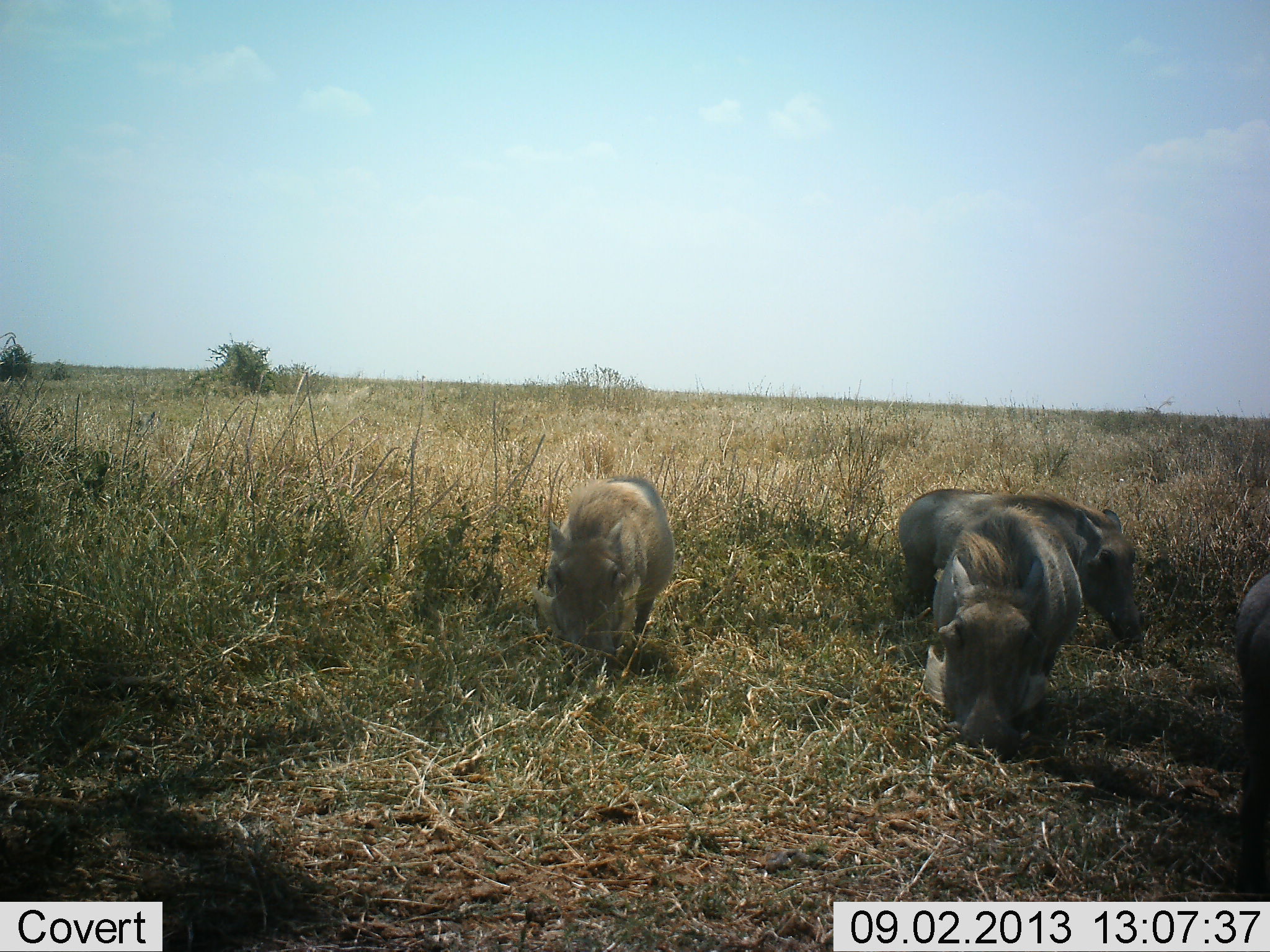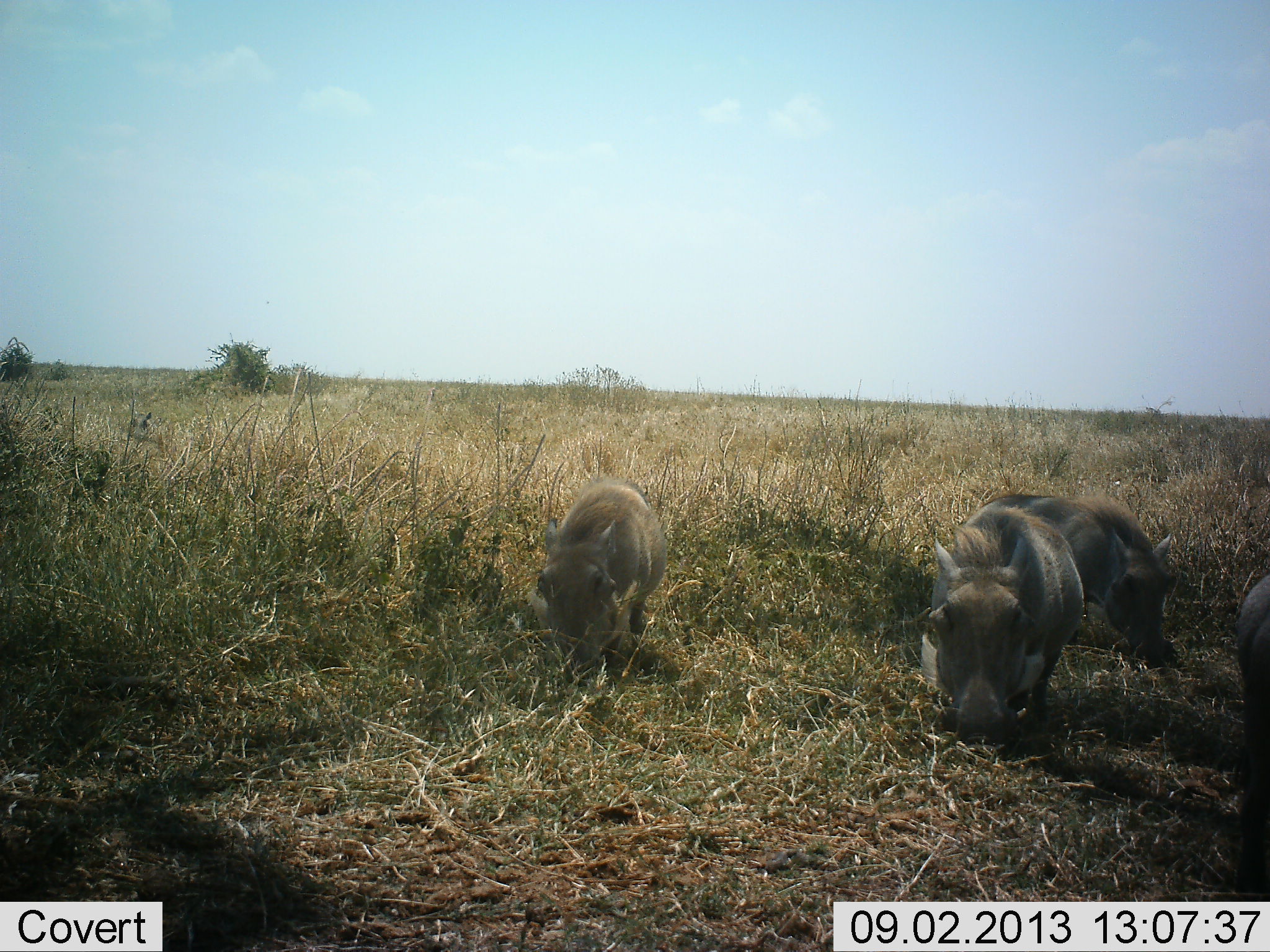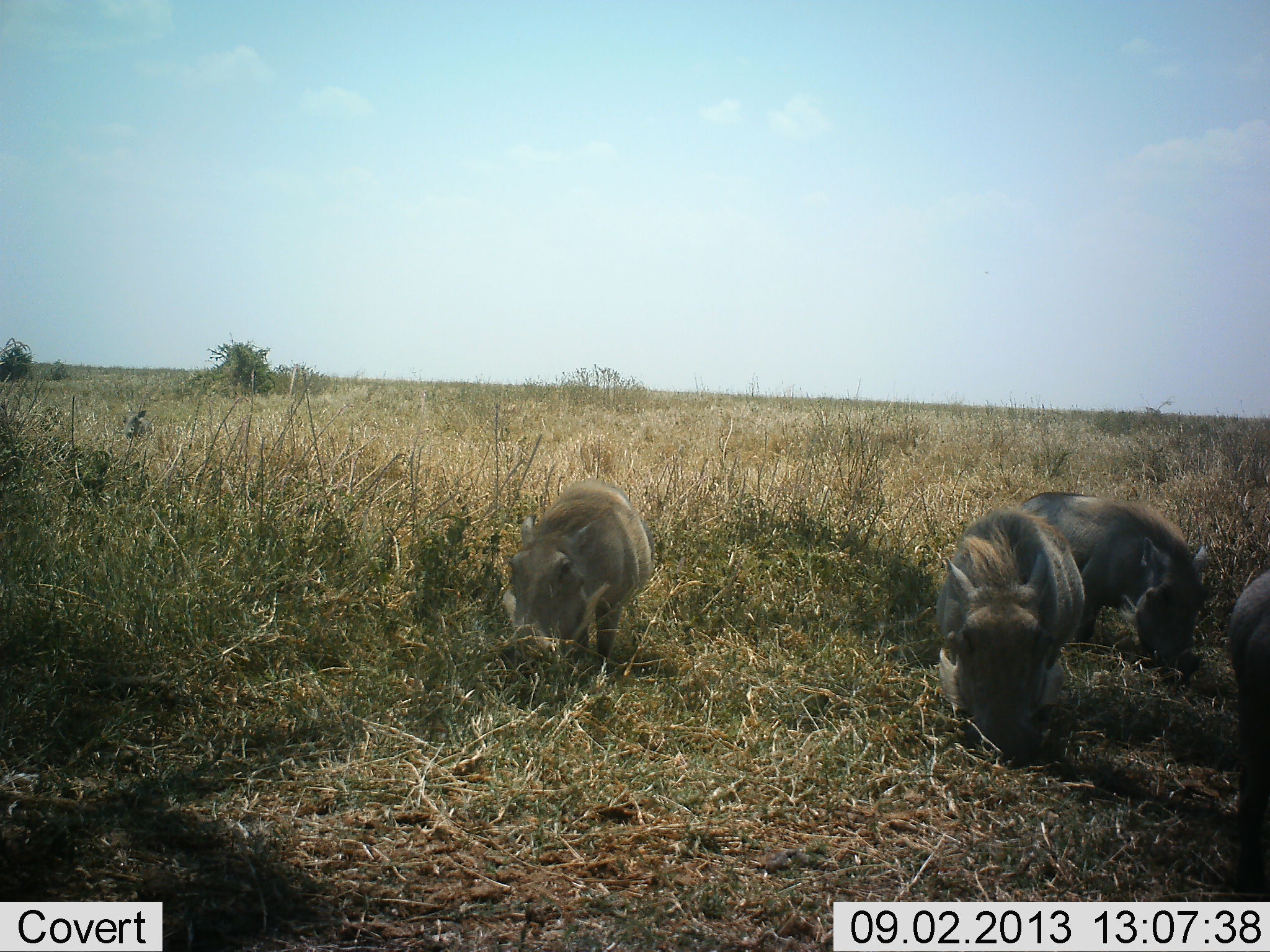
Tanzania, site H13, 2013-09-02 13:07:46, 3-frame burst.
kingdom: Animalia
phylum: Chordata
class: Mammalia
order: Artiodactyla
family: Suidae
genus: Phacochoerus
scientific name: Phacochoerus africanus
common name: warthog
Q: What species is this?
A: Warthog (Phacochoerus africanus).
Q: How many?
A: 4.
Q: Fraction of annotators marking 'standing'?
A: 14%.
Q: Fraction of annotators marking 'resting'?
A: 0%.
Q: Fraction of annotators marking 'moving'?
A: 24%.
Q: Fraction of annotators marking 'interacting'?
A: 0%.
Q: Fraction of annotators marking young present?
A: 30%.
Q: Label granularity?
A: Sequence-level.